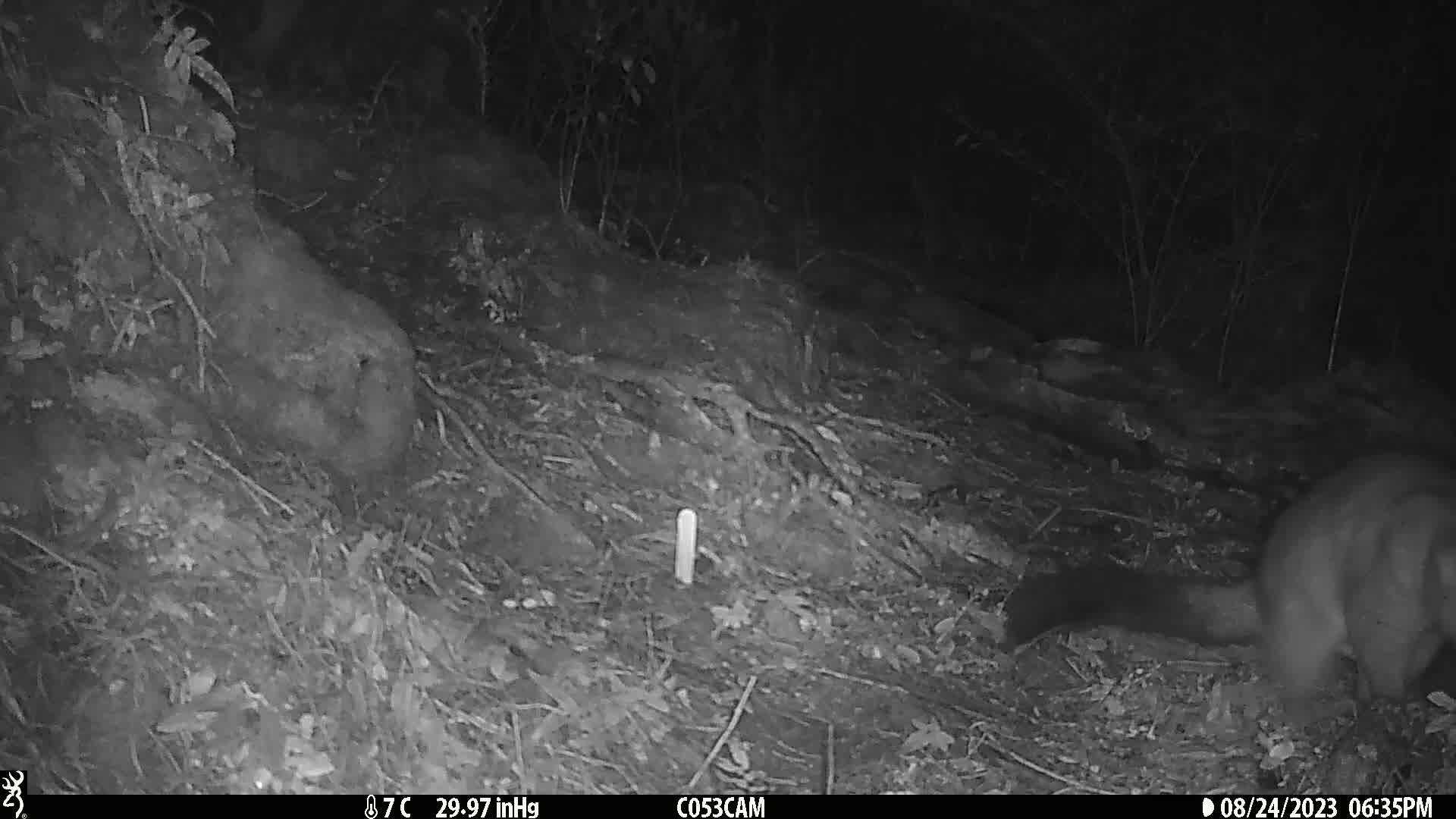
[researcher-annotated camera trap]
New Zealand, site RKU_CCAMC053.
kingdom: Animalia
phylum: Chordata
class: Mammalia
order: Diprotodontia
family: Phalangeridae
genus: Trichosurus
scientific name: Trichosurus vulpecula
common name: common brushtail possum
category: possum